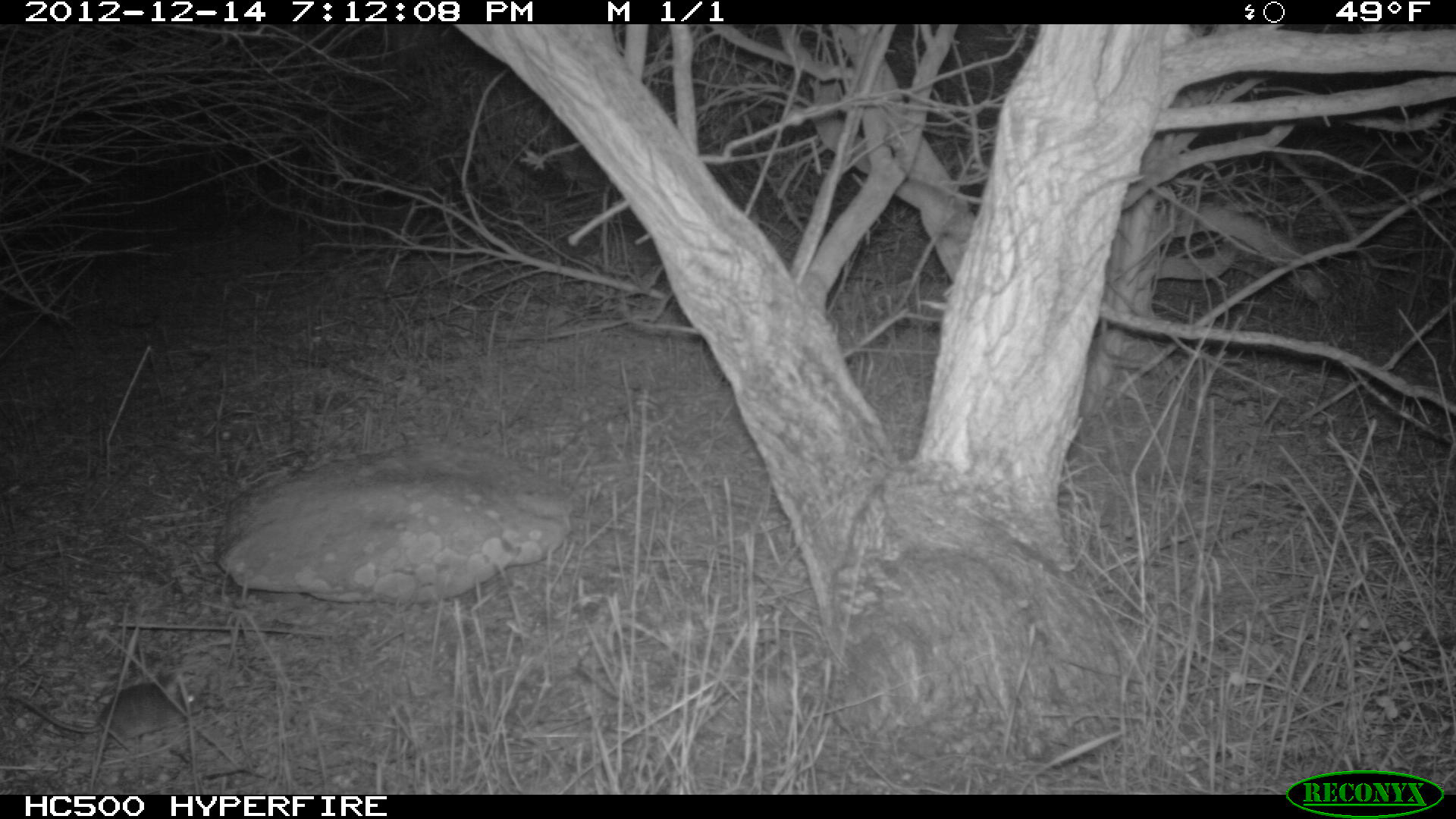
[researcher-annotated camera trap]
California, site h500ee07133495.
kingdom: Animalia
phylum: Chordata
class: Mammalia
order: Rodentia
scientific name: Rodentia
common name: rodent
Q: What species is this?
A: Rodent (Rodentia).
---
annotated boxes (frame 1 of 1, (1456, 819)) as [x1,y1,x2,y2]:
rodent: [0,682,202,739]